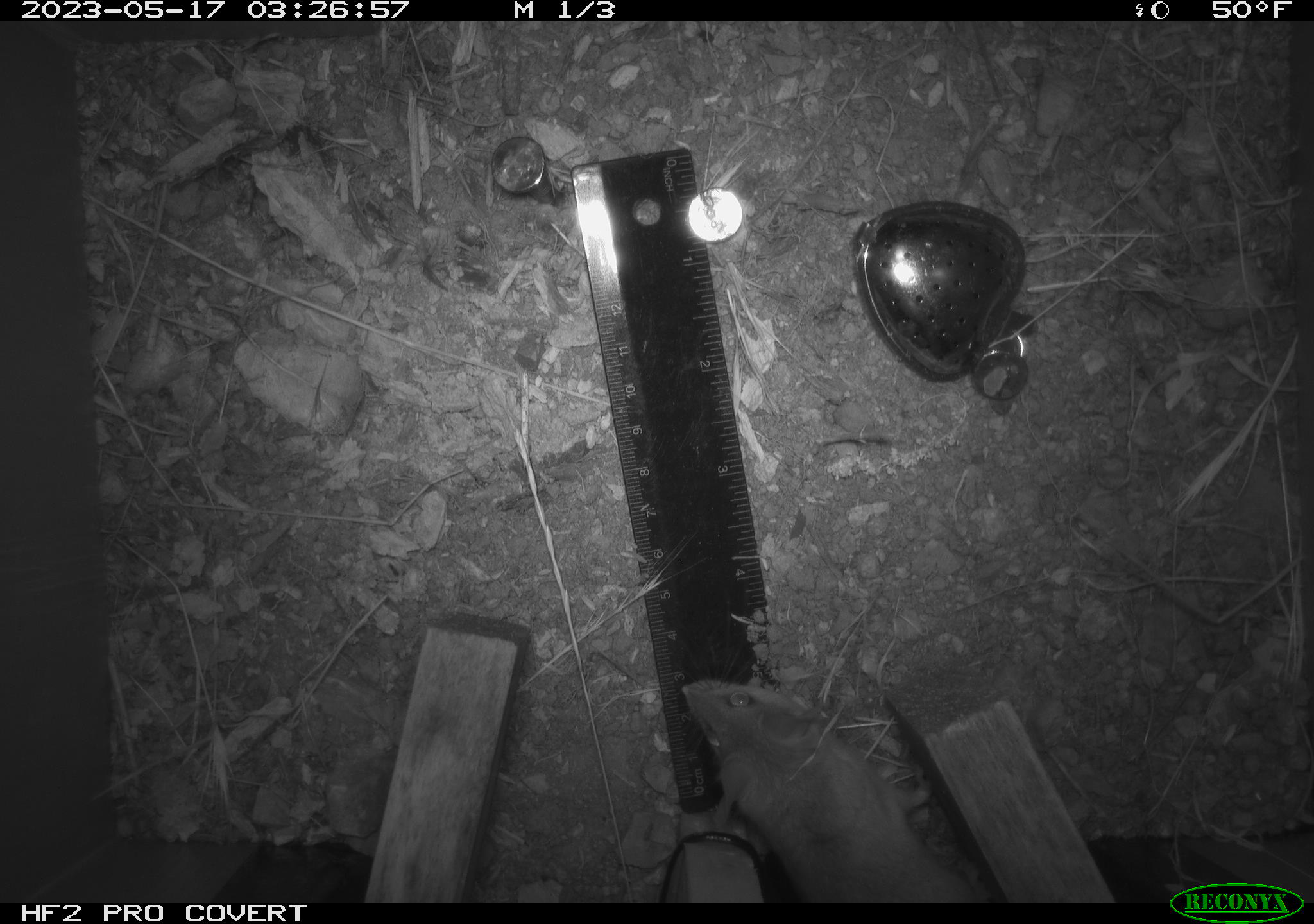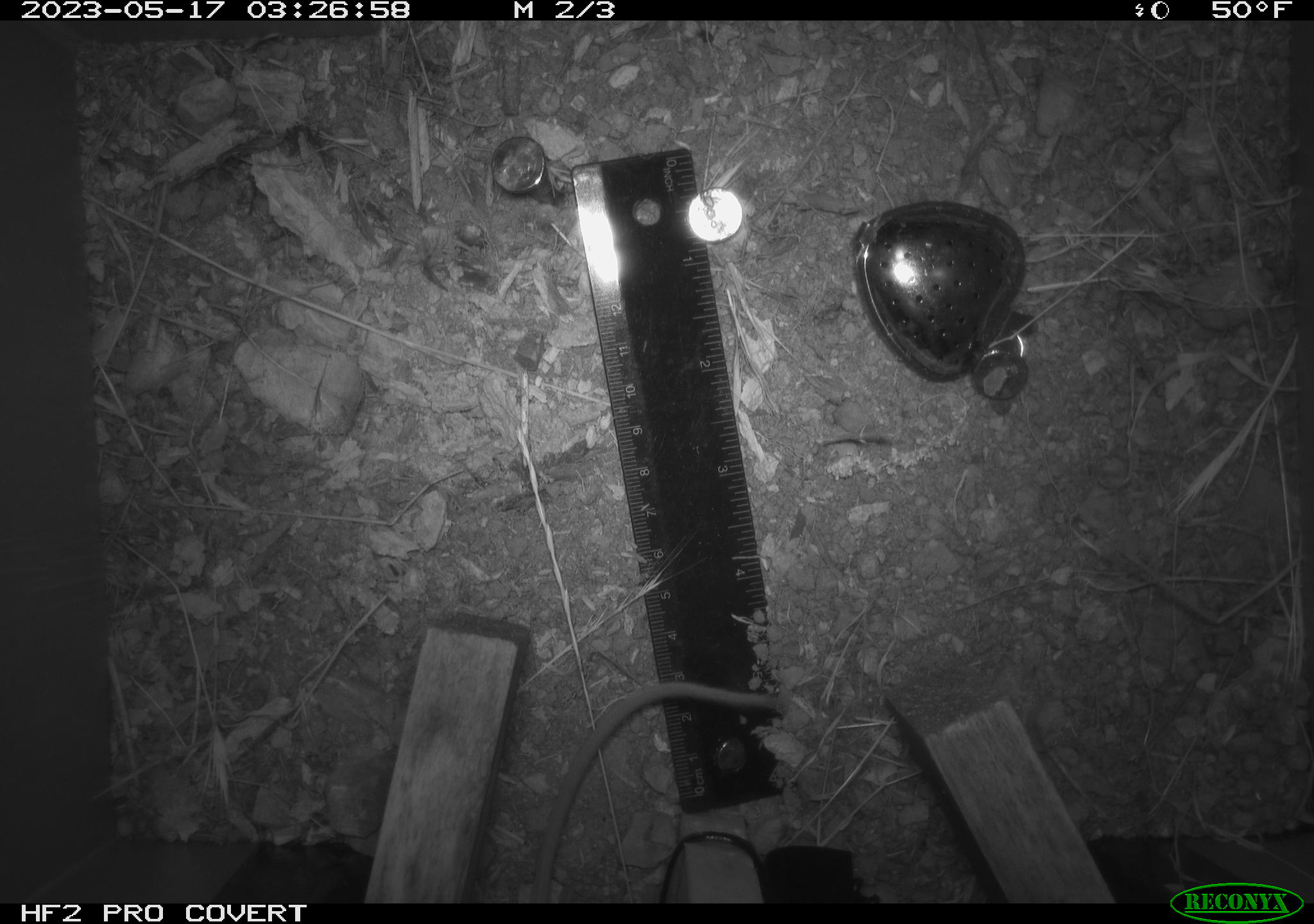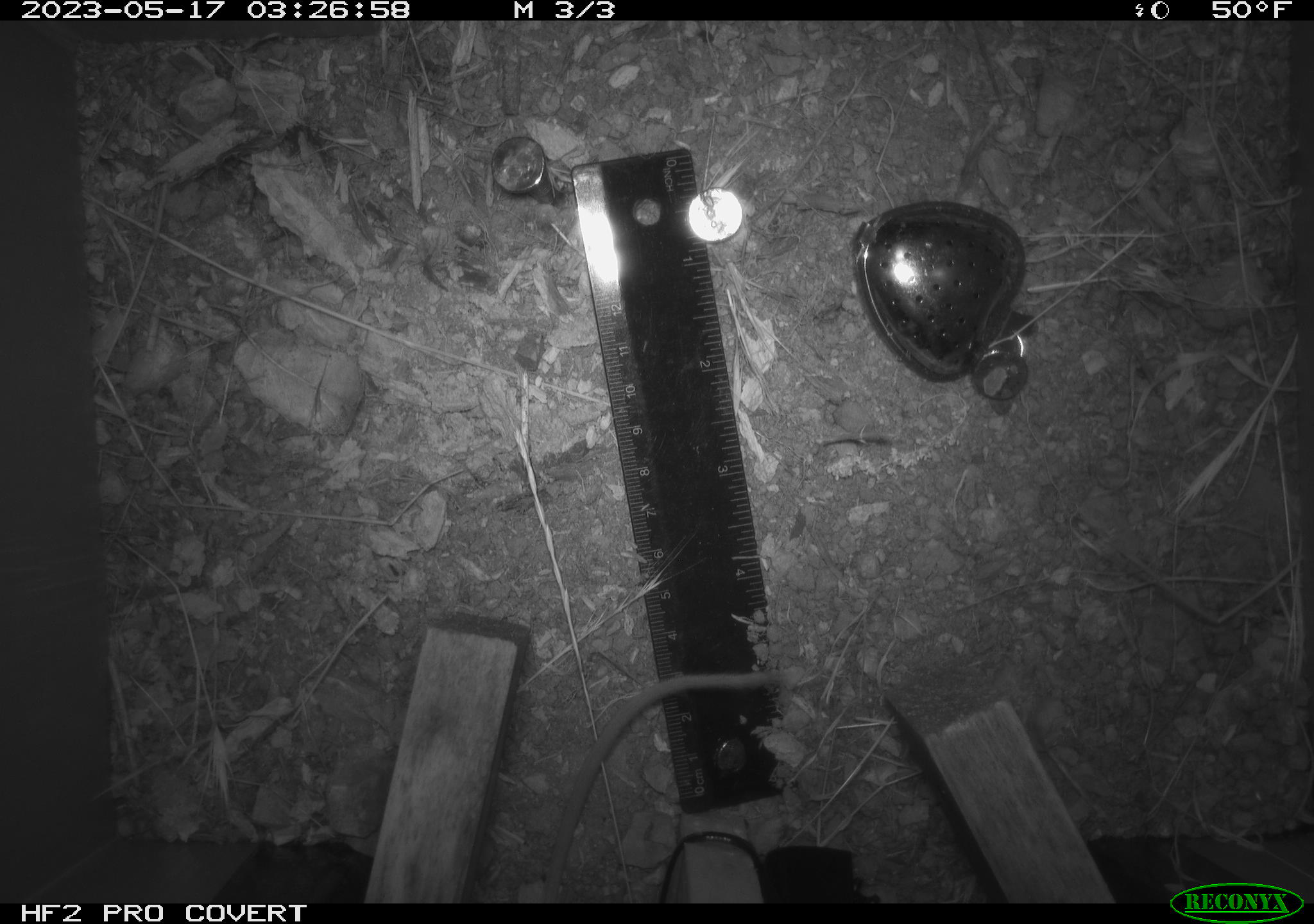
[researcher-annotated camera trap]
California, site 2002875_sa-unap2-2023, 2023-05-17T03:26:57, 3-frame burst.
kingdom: Animalia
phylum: Chordata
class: Mammalia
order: Rodentia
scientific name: Rodentia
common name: mouse species